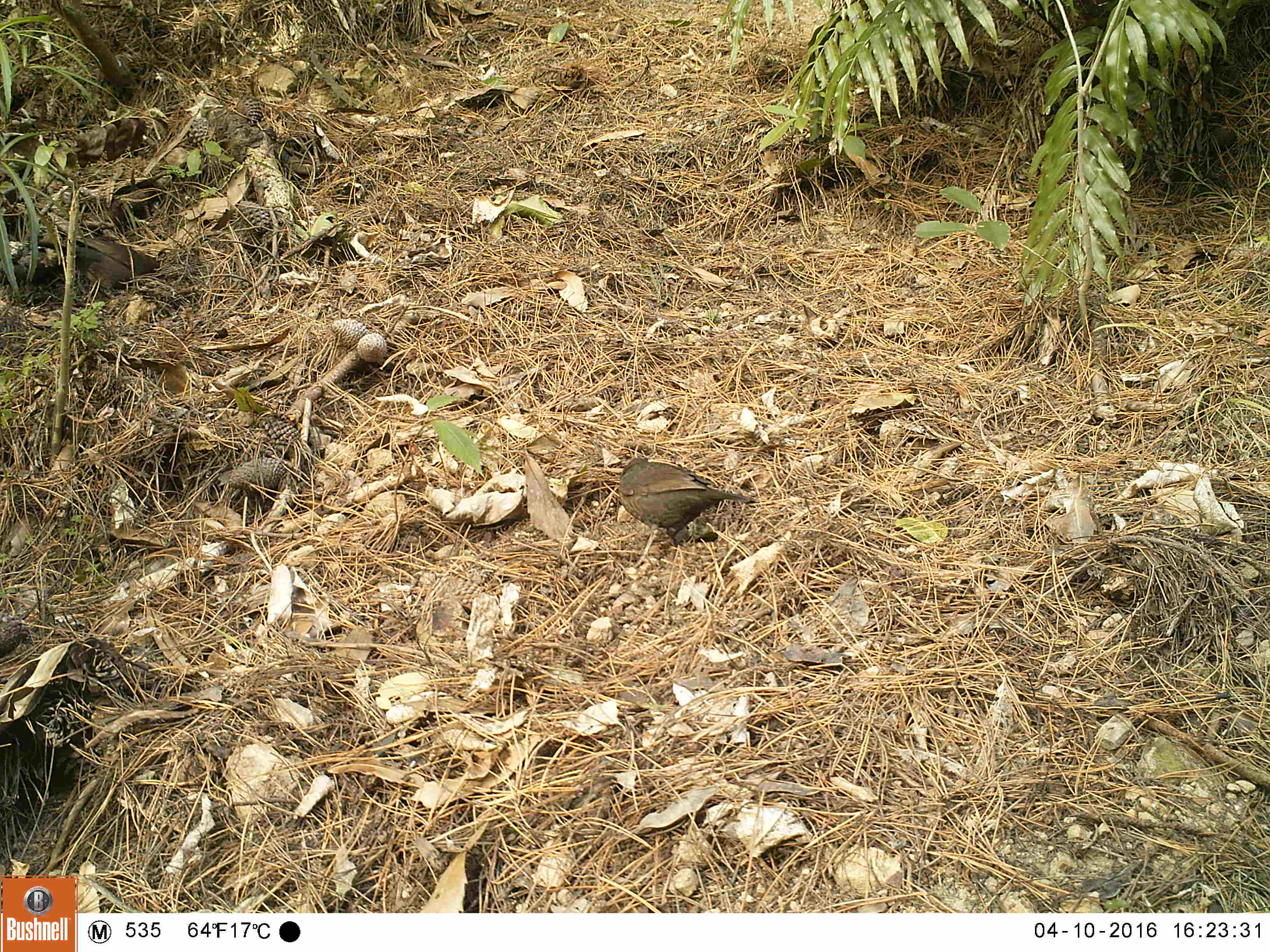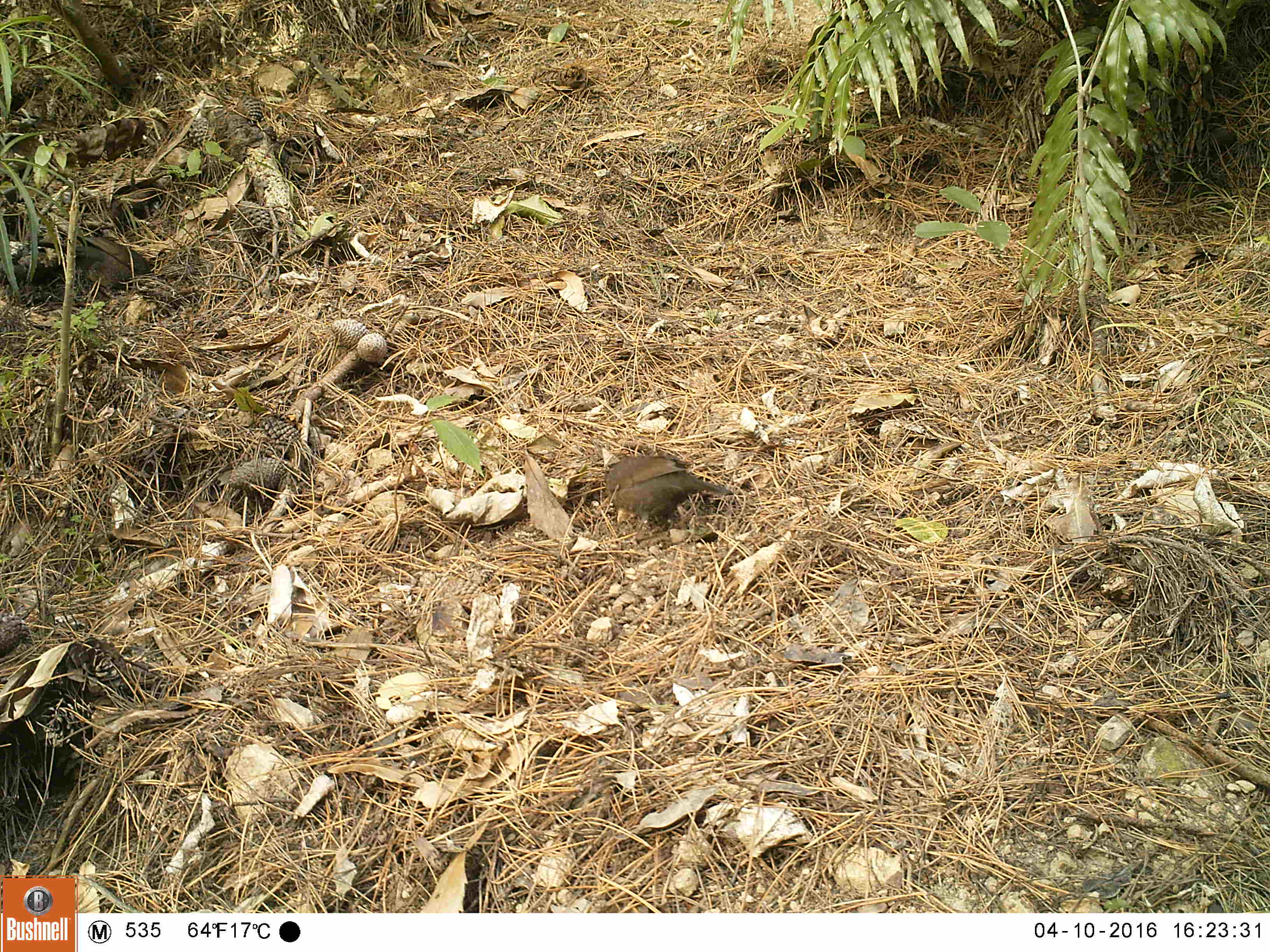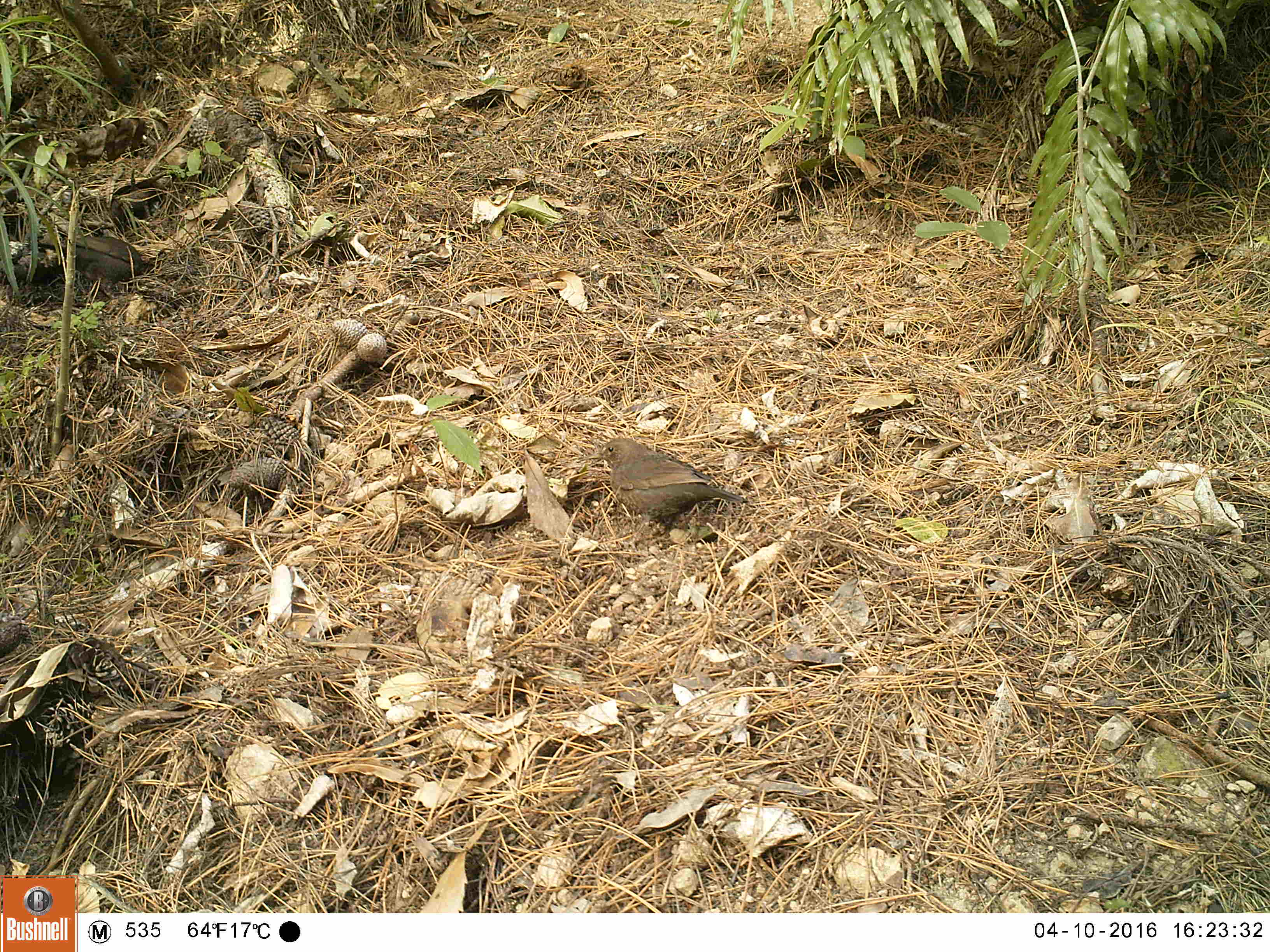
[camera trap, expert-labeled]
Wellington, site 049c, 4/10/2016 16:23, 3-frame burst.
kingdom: Animalia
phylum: Chordata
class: Aves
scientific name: Aves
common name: bird